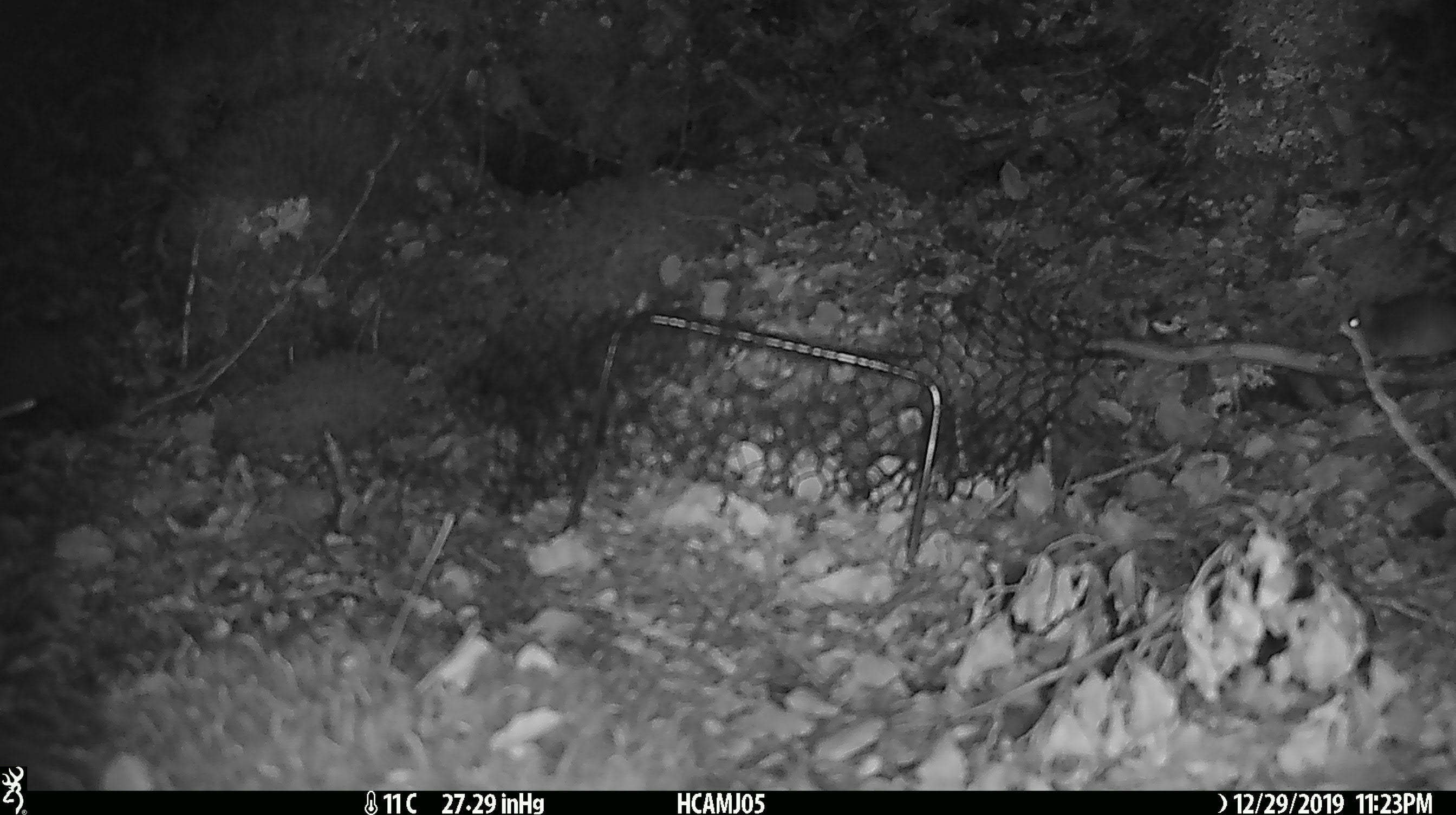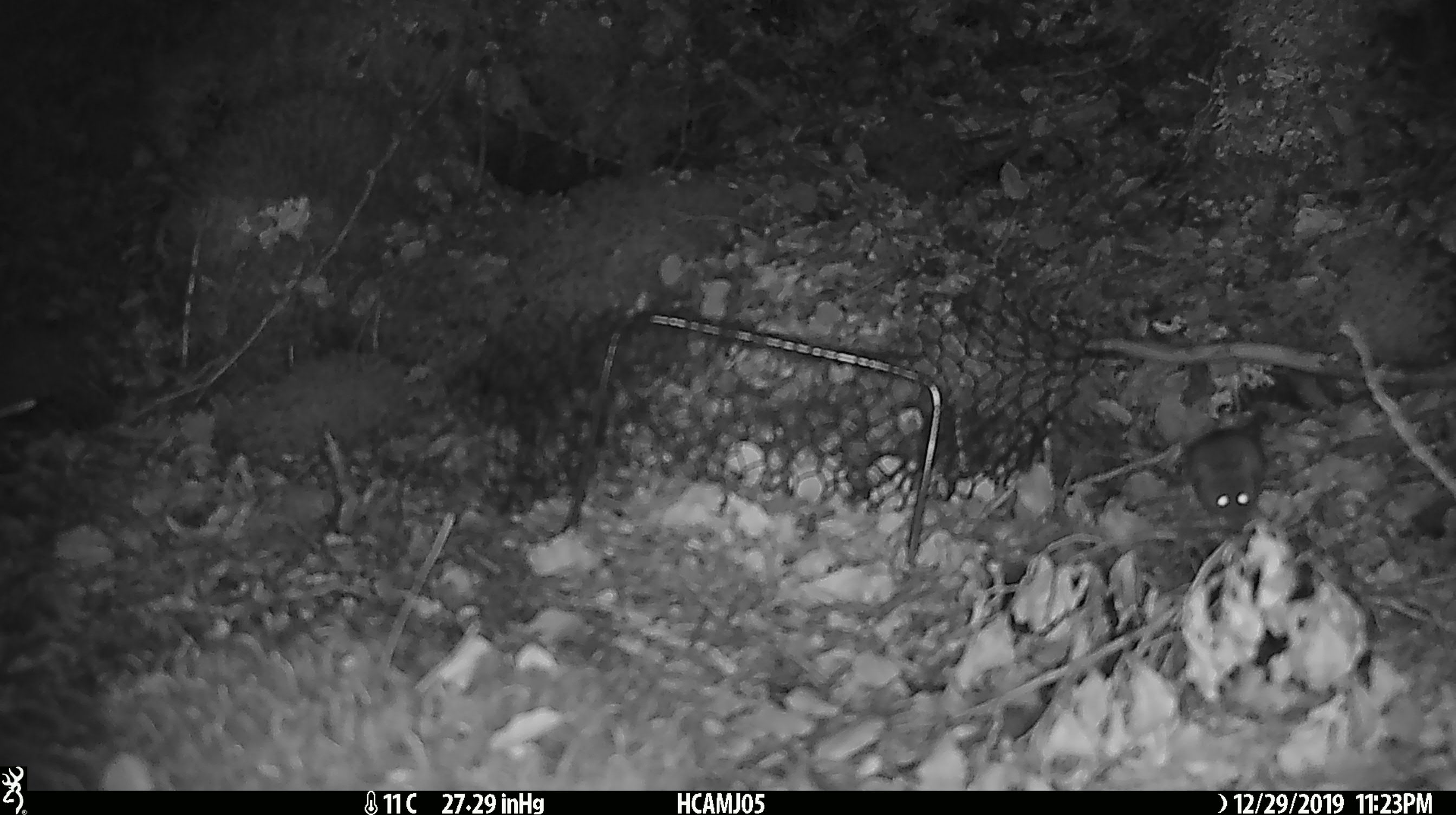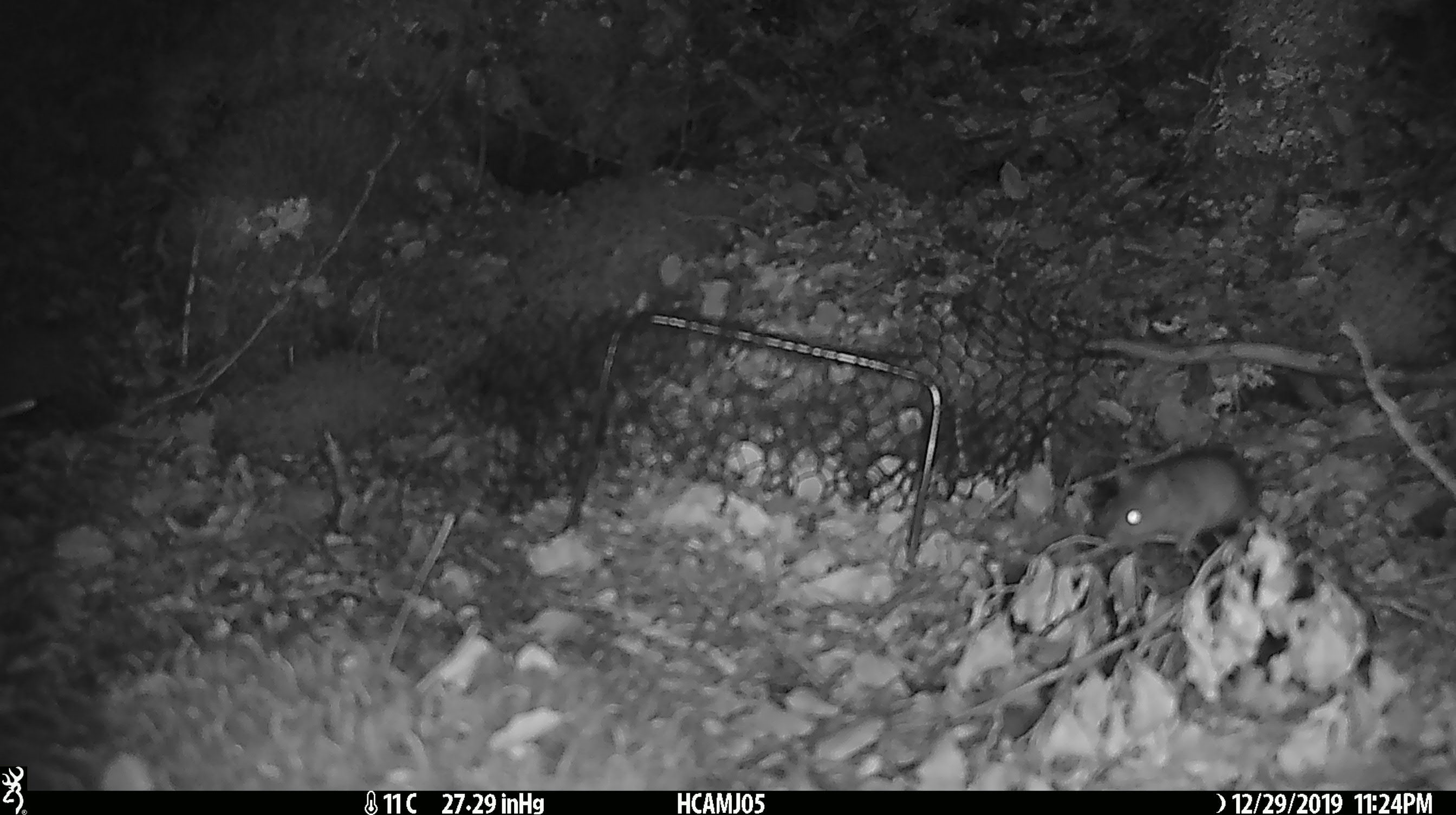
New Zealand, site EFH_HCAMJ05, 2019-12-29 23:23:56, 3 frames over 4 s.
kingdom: Animalia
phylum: Chordata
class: Mammalia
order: Rodentia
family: Muridae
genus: Mus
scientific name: Mus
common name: mouse